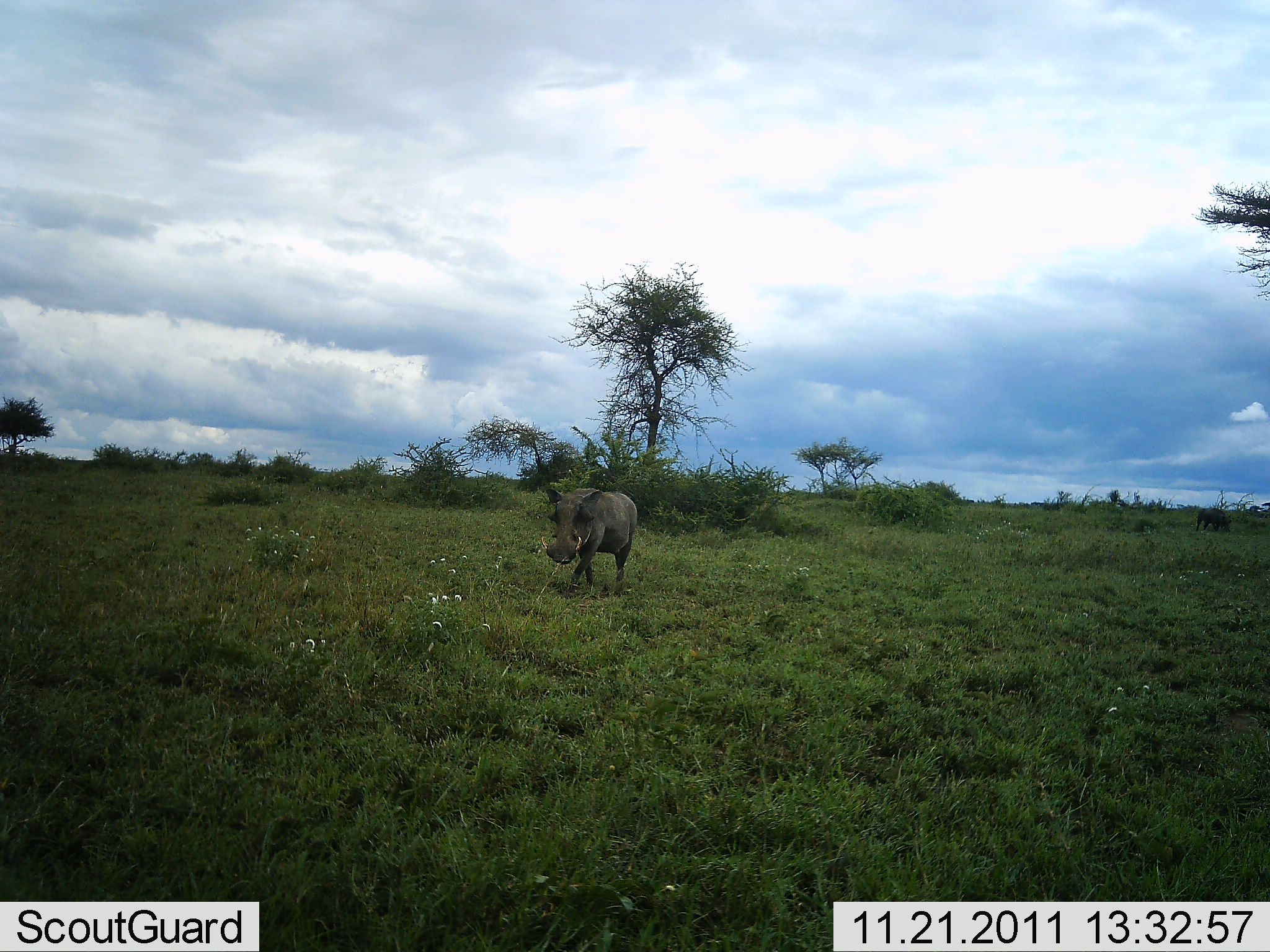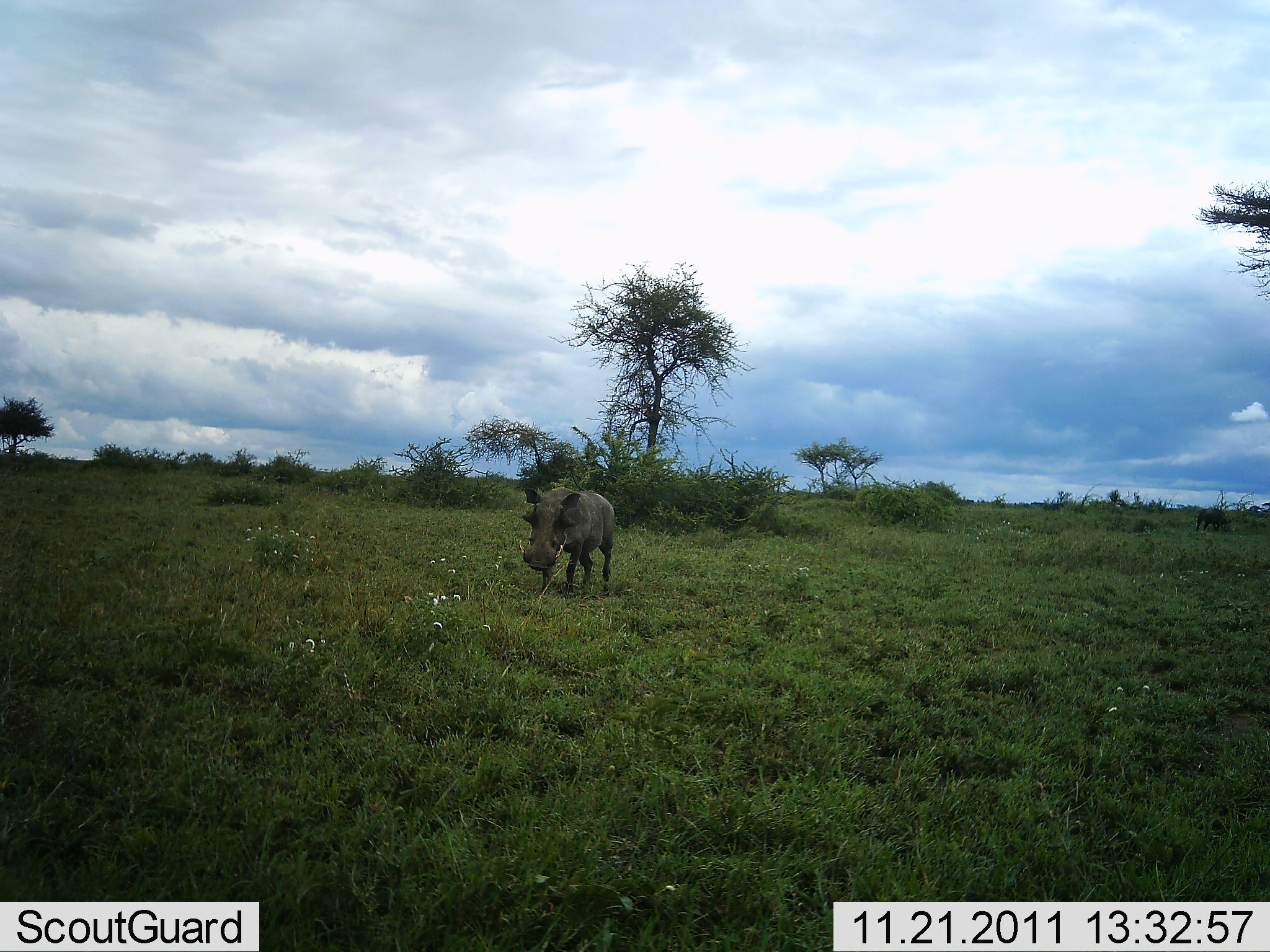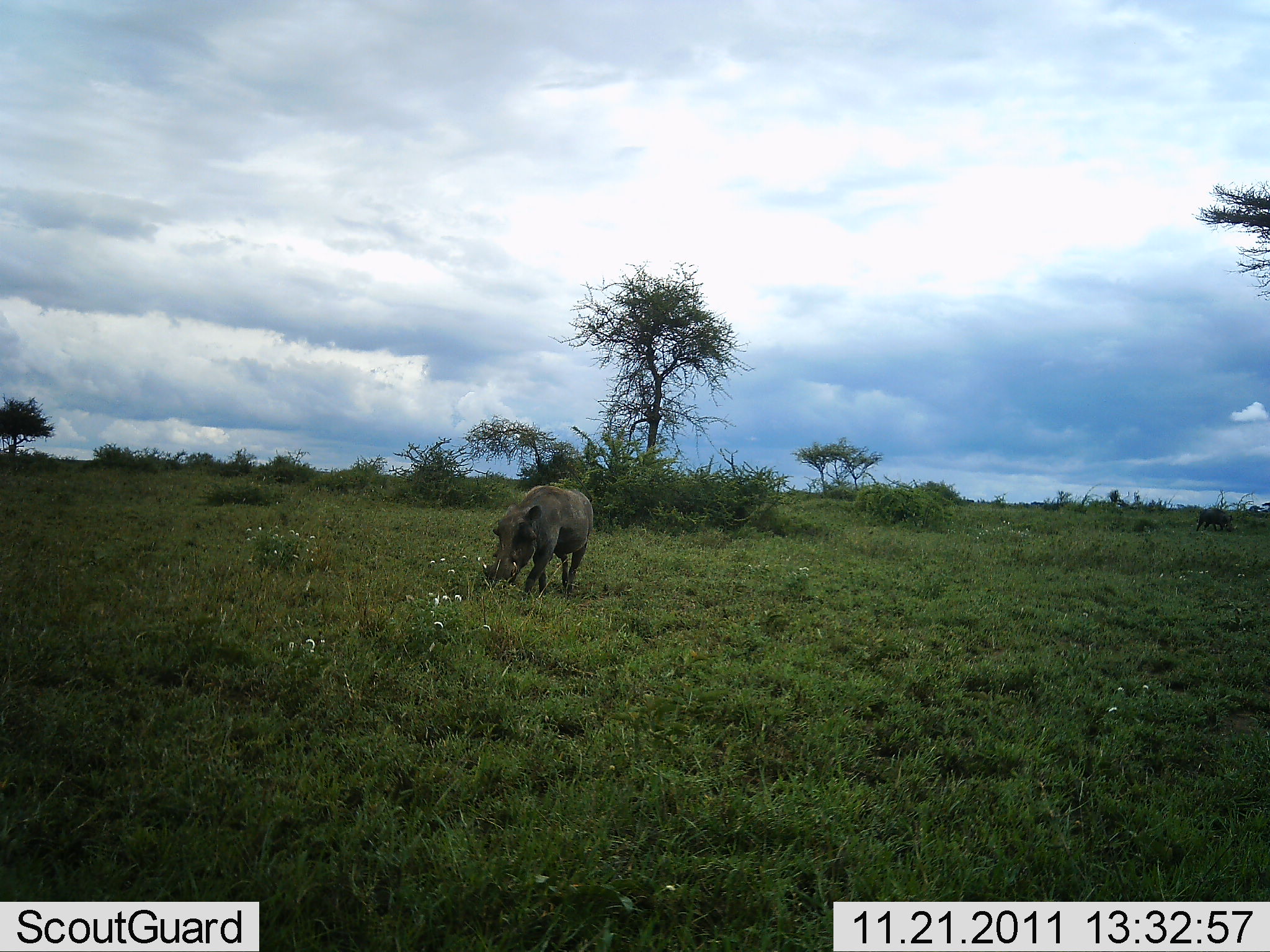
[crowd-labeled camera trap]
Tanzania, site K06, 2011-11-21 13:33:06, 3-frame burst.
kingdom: Animalia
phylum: Chordata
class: Mammalia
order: Artiodactyla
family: Suidae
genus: Phacochoerus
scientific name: Phacochoerus africanus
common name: warthog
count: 1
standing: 7%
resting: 0%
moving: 73%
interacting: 0%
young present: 0%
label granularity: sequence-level